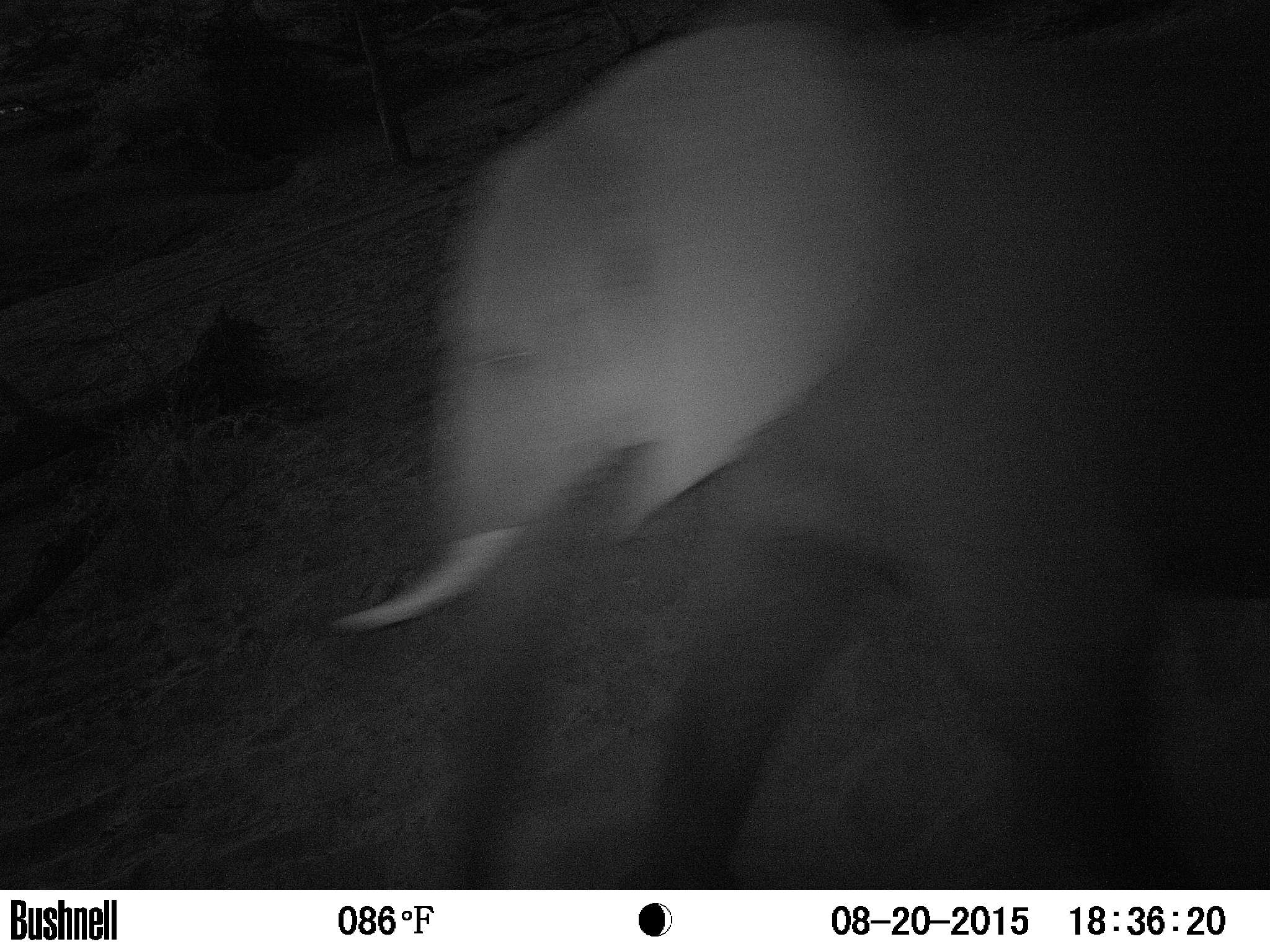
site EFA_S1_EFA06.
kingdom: Animalia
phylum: Chordata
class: Mammalia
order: Proboscidea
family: Elephantidae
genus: Loxodonta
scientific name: Loxodonta africana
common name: african bush elephant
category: elephant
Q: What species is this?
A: Elephant (african bush elephant) (Loxodonta africana).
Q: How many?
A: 1.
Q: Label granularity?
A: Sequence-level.